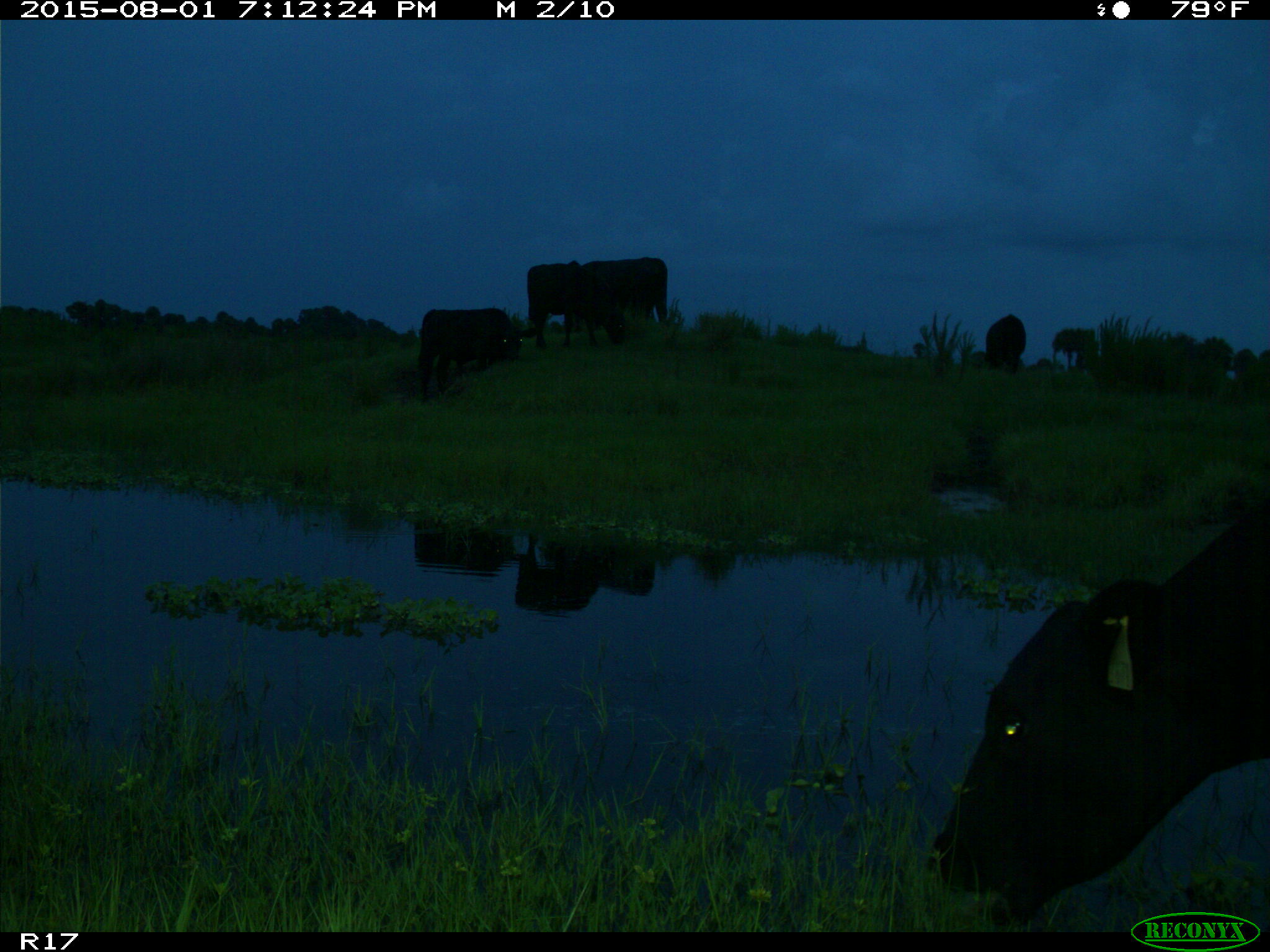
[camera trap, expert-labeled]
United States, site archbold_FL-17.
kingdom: Animalia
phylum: Chordata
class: Mammalia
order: Artiodactyla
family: Bovidae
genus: Bos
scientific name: Bos taurus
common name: domestic cow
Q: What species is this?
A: Bos taurus (domestic cow).